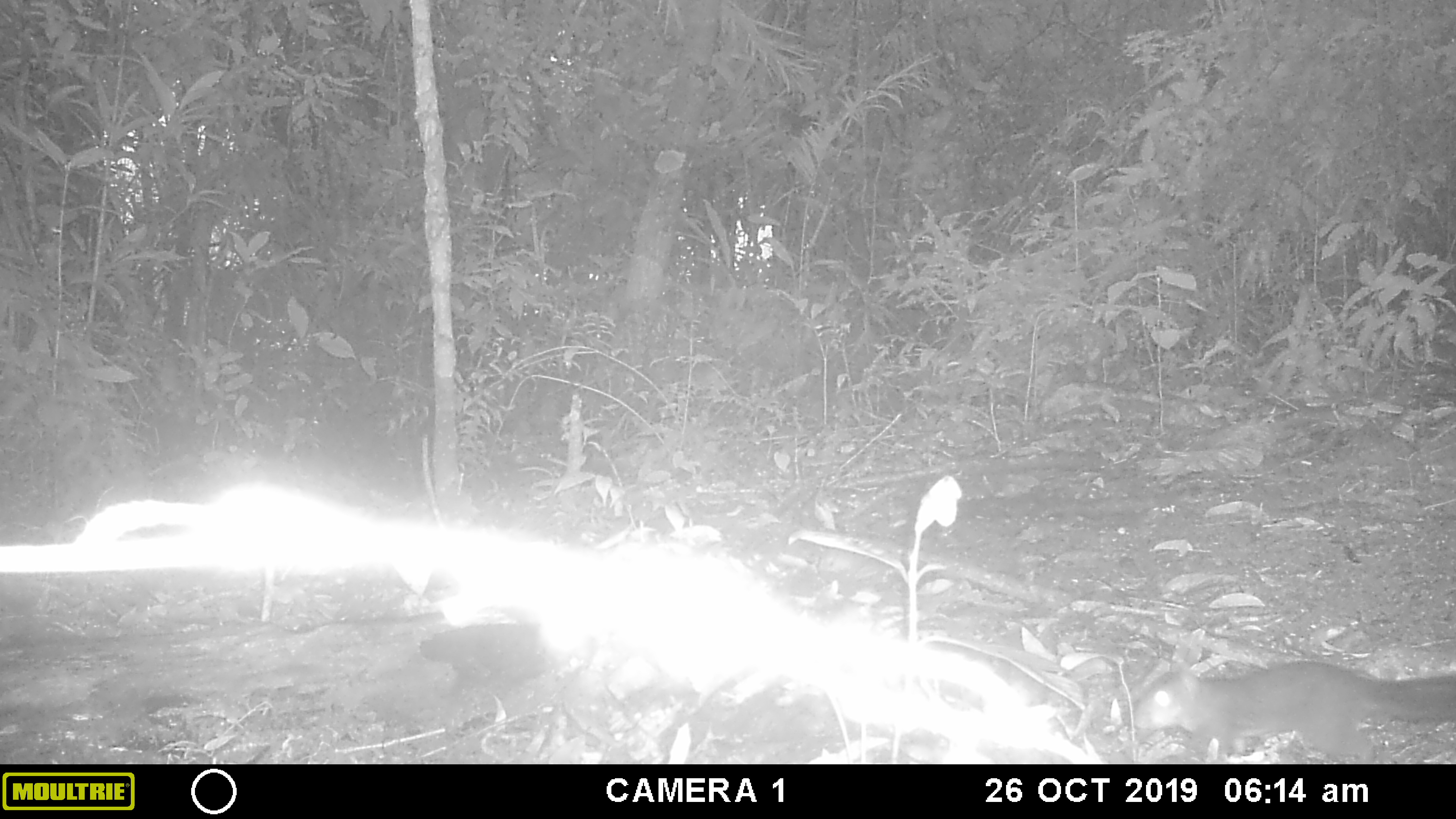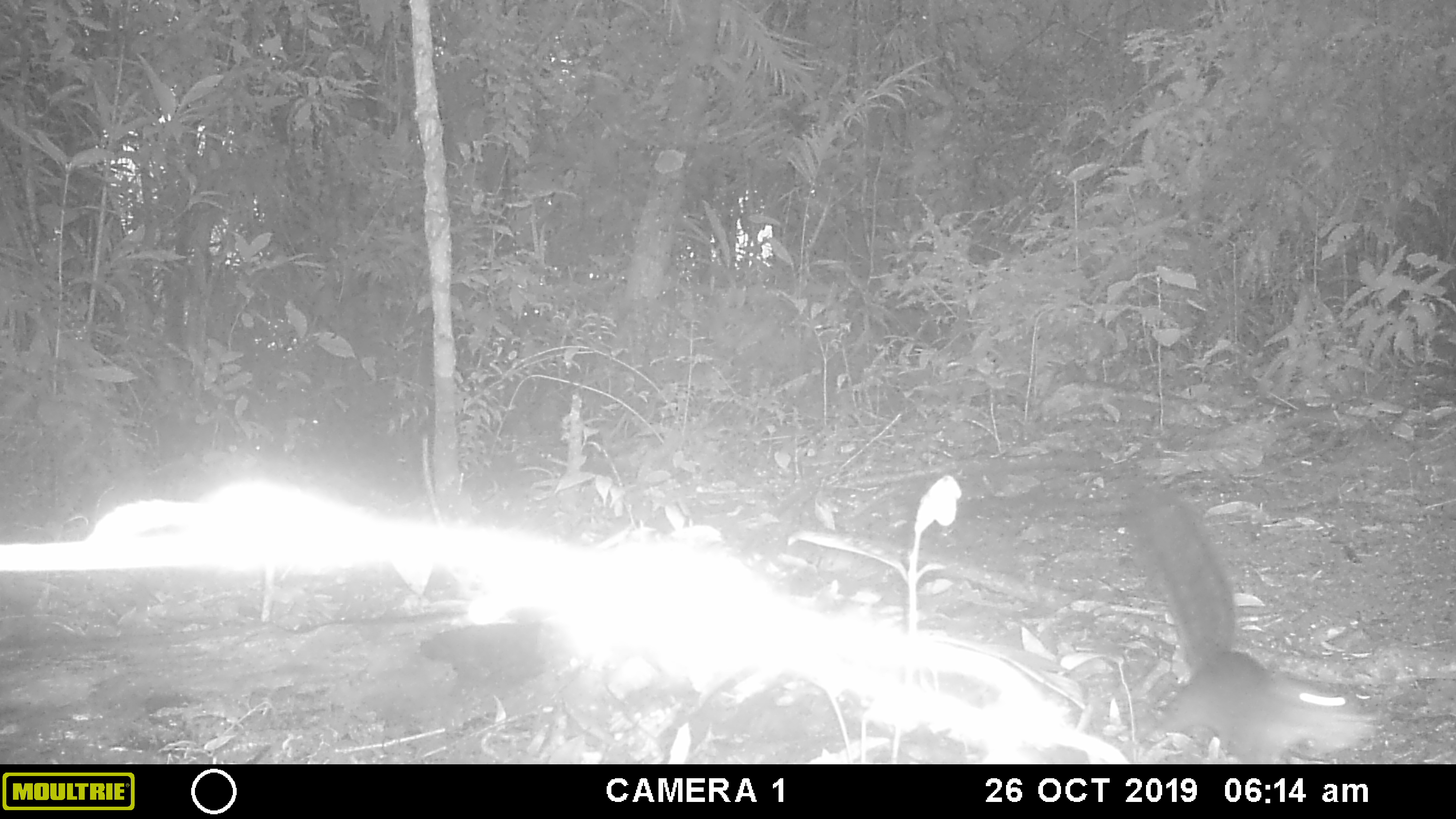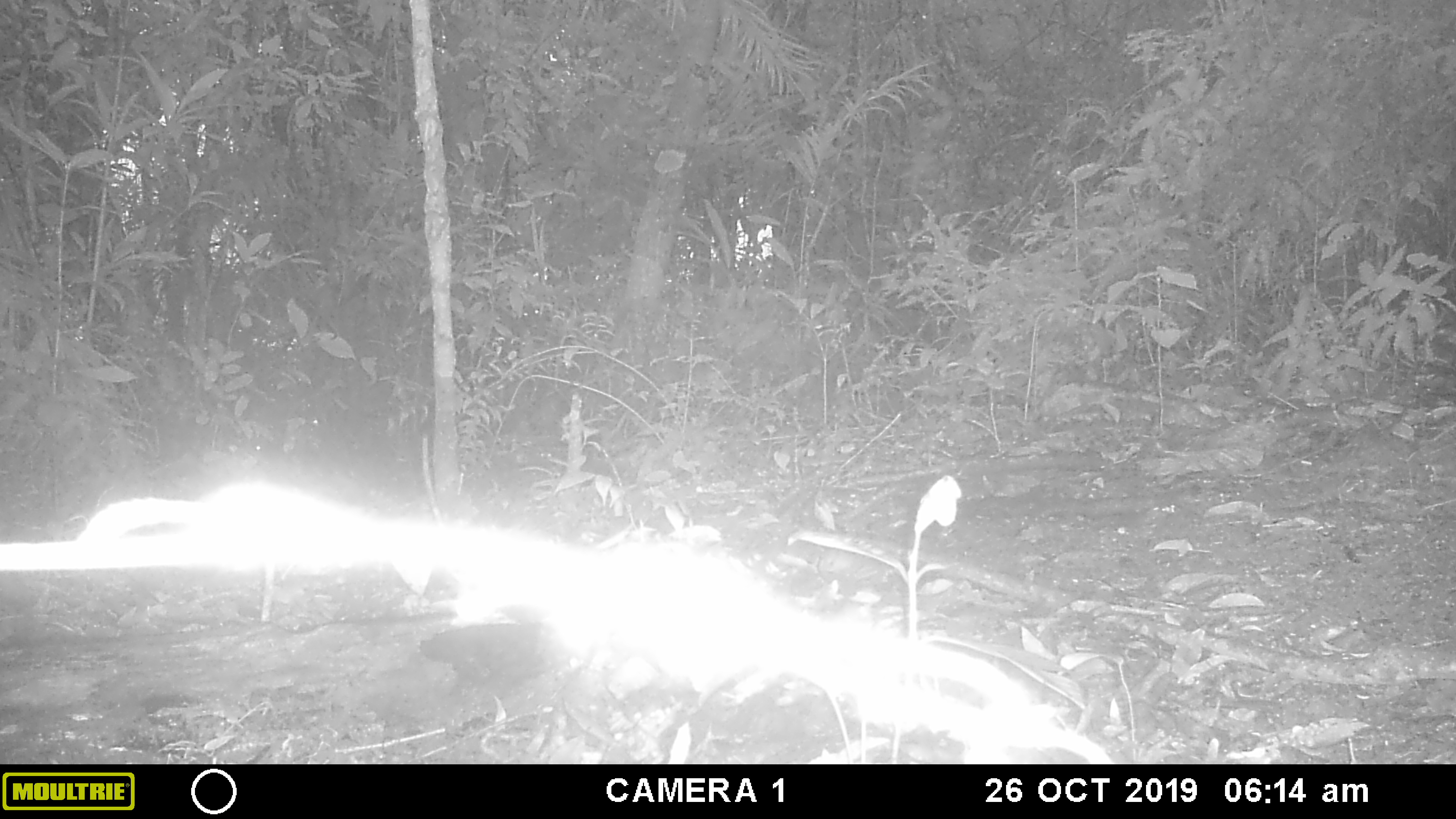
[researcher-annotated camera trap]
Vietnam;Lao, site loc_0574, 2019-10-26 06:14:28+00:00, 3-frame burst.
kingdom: Animalia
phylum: Chordata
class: Mammalia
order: Rodentia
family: Sciuridae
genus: Dremomys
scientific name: Dremomys rufigenis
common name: red-cheeked squirrel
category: red cheeked squirrel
Red cheeked squirrel (red-cheeked squirrel) (Dremomys rufigenis). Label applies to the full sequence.